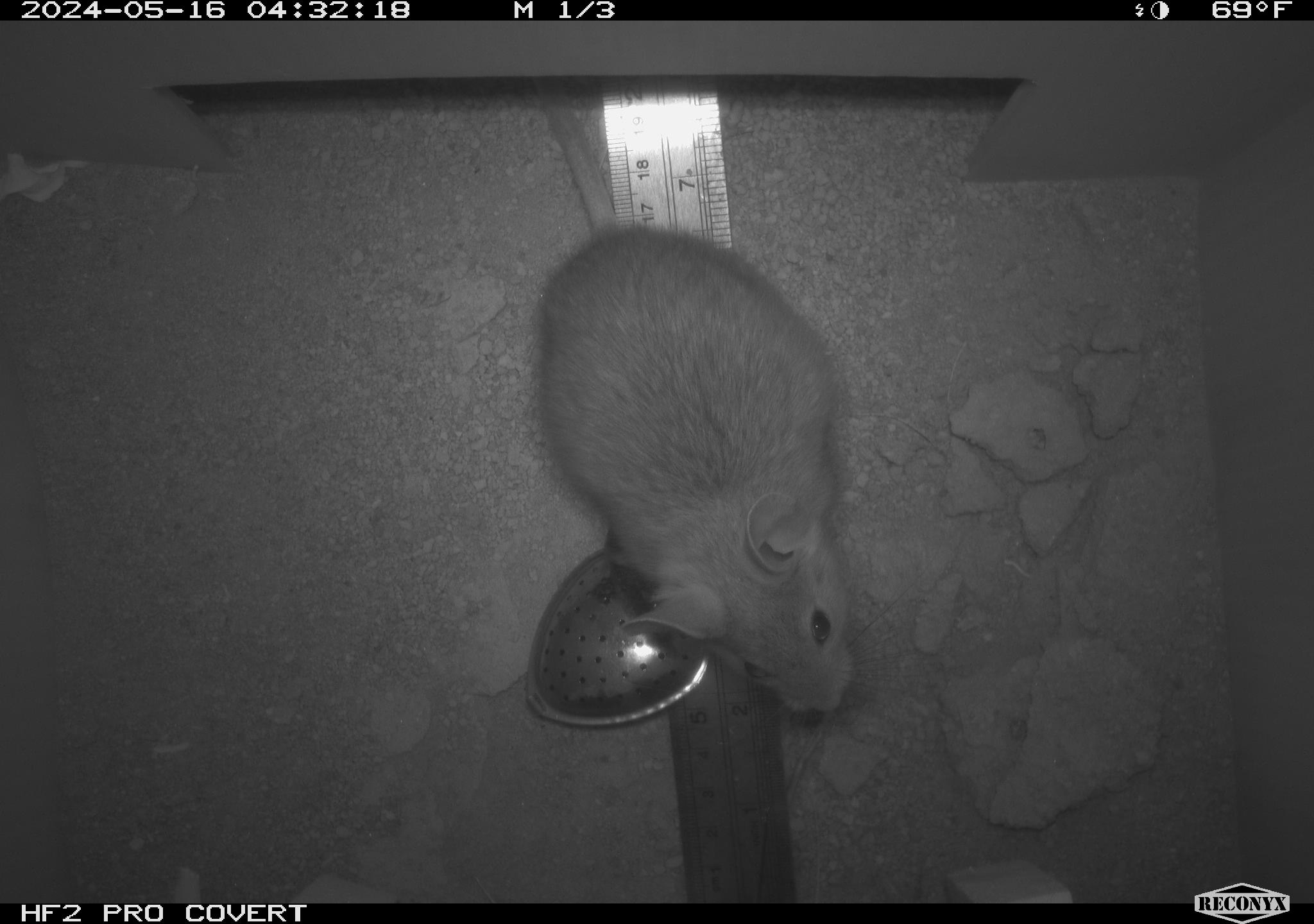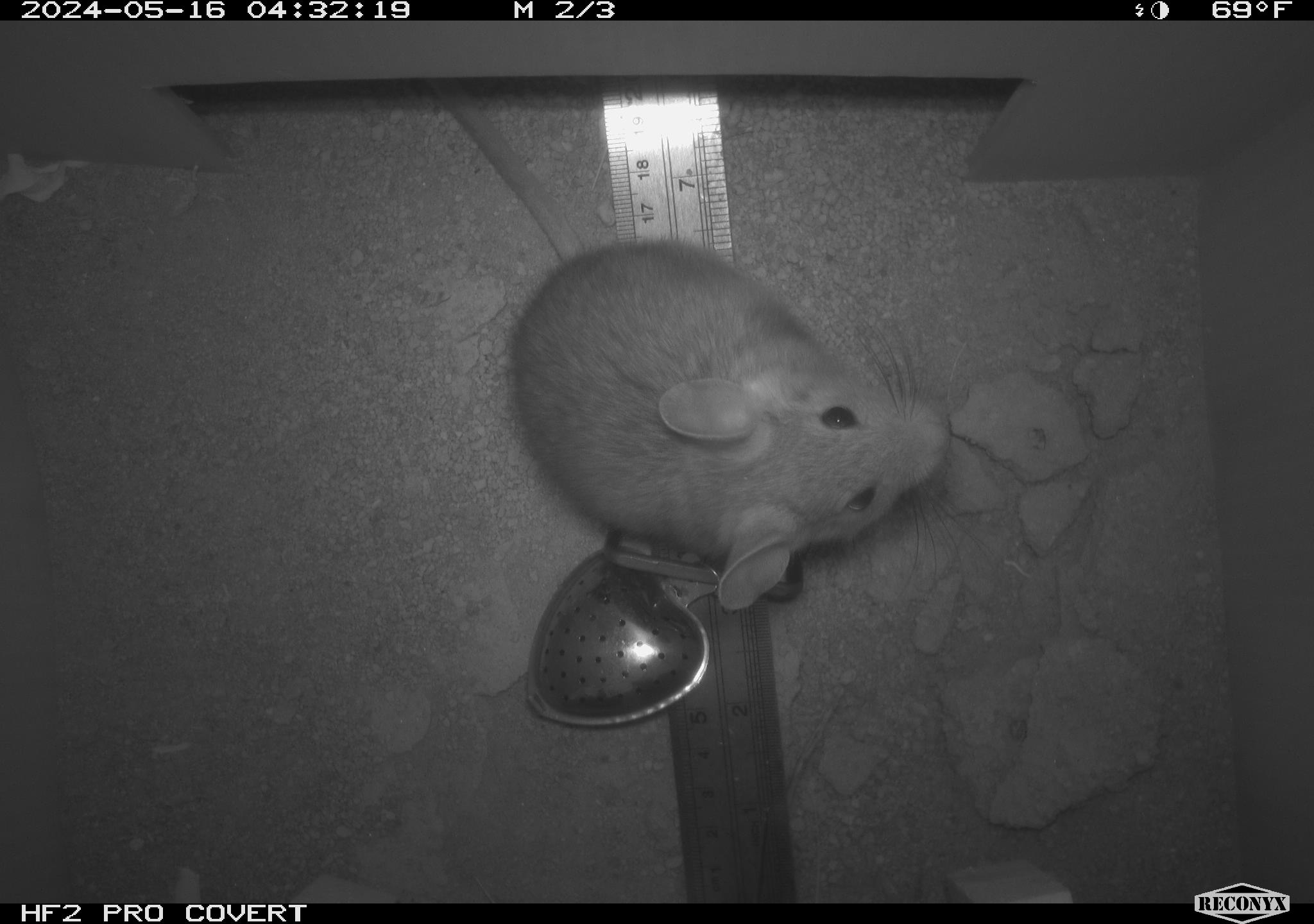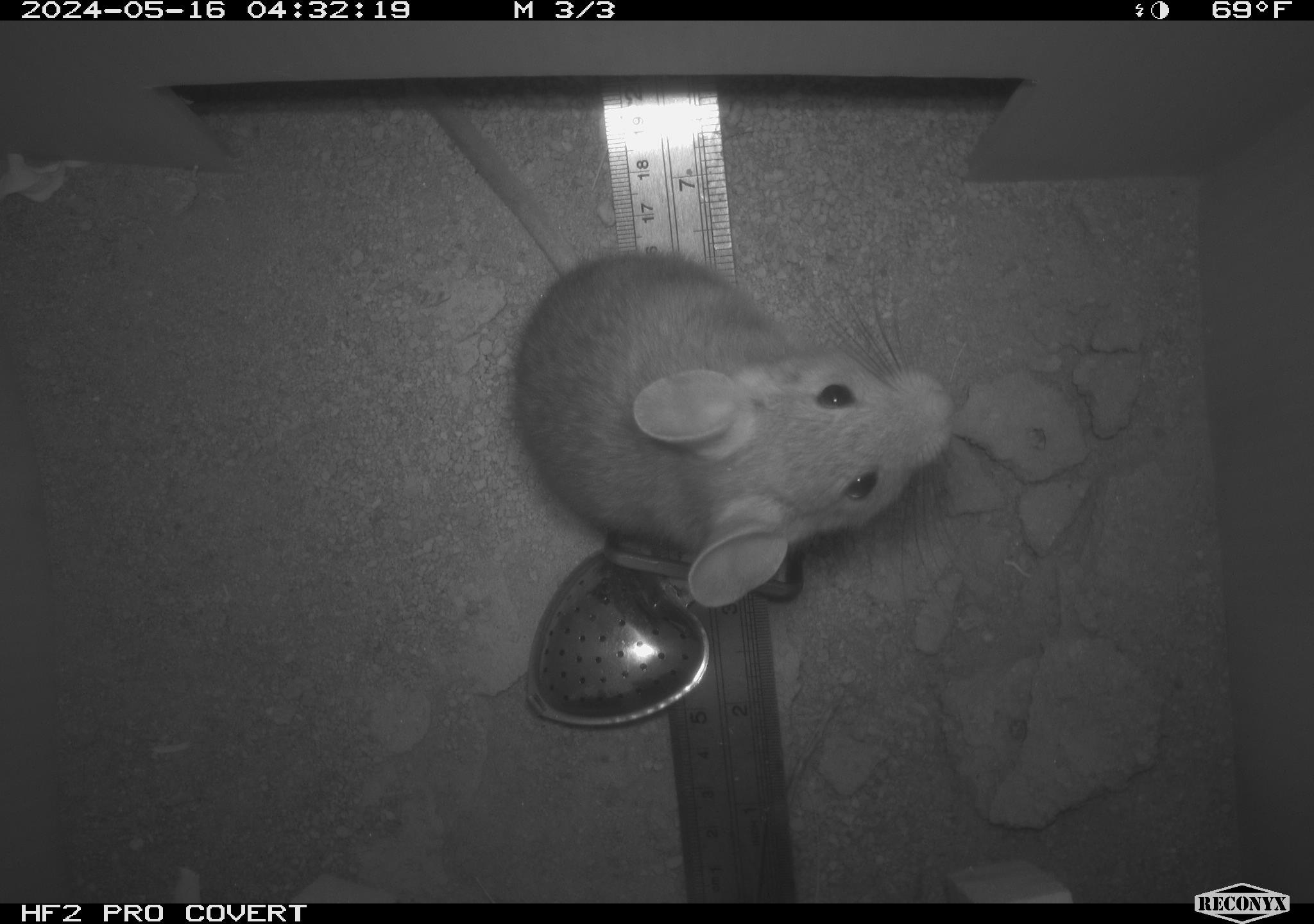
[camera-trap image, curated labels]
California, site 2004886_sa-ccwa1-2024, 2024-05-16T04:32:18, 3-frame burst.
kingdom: Animalia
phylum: Chordata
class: Mammalia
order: Rodentia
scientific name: Rodentia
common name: woodrat or rat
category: woodrat or rat species